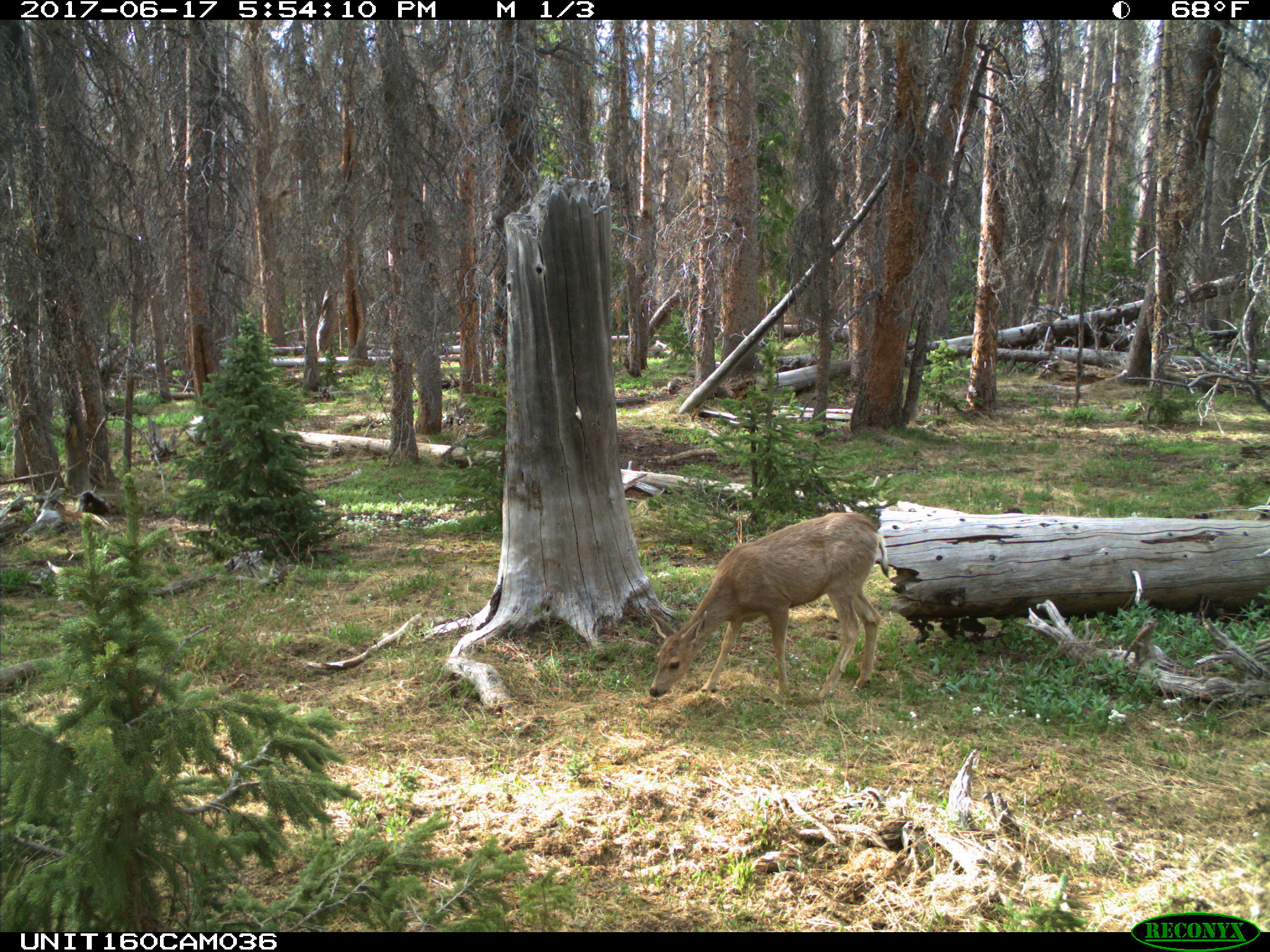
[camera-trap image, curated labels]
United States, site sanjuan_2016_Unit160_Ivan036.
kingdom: Animalia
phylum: Chordata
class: Mammalia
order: Artiodactyla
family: Cervidae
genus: Odocoileus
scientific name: Odocoileus hemionus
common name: mule deer